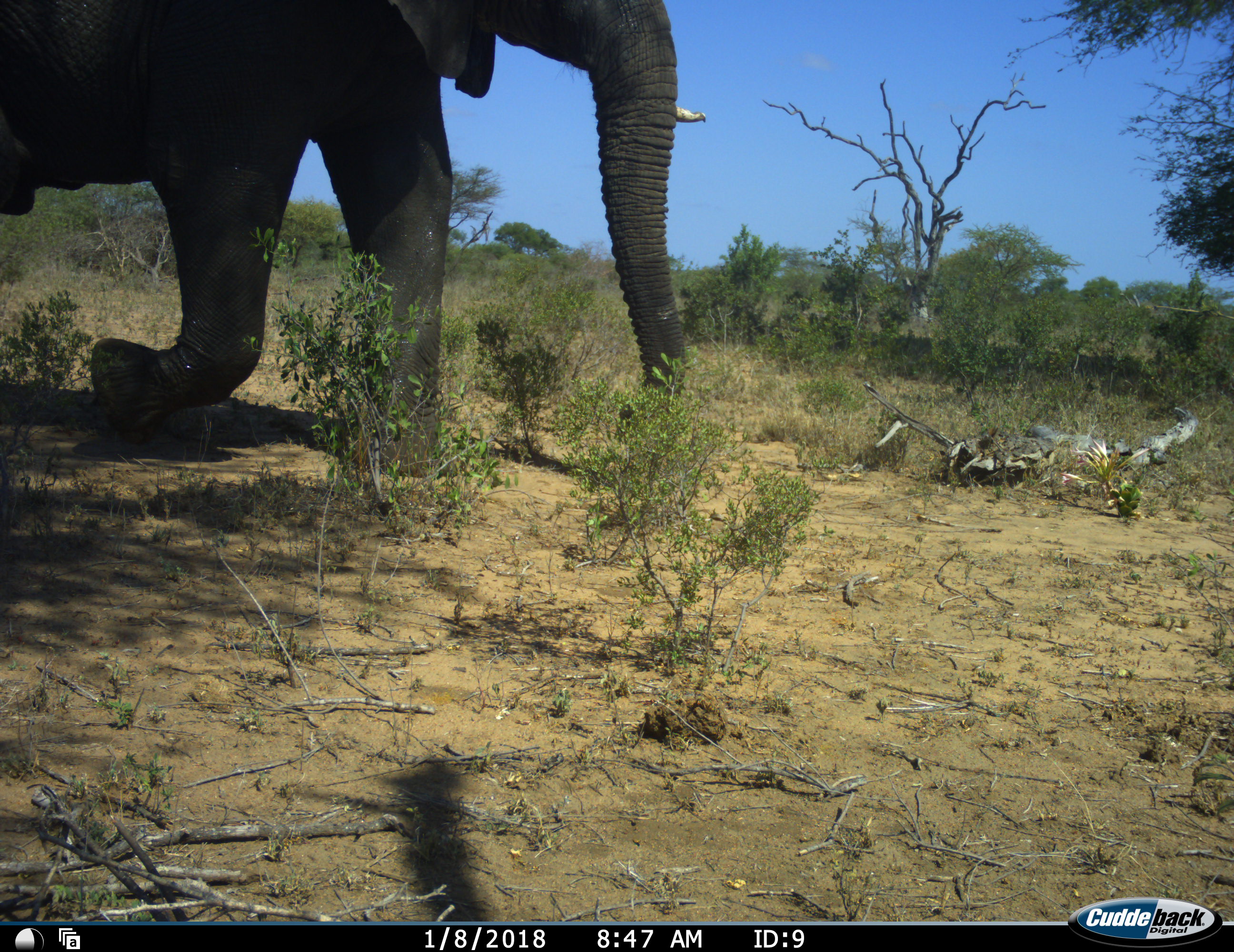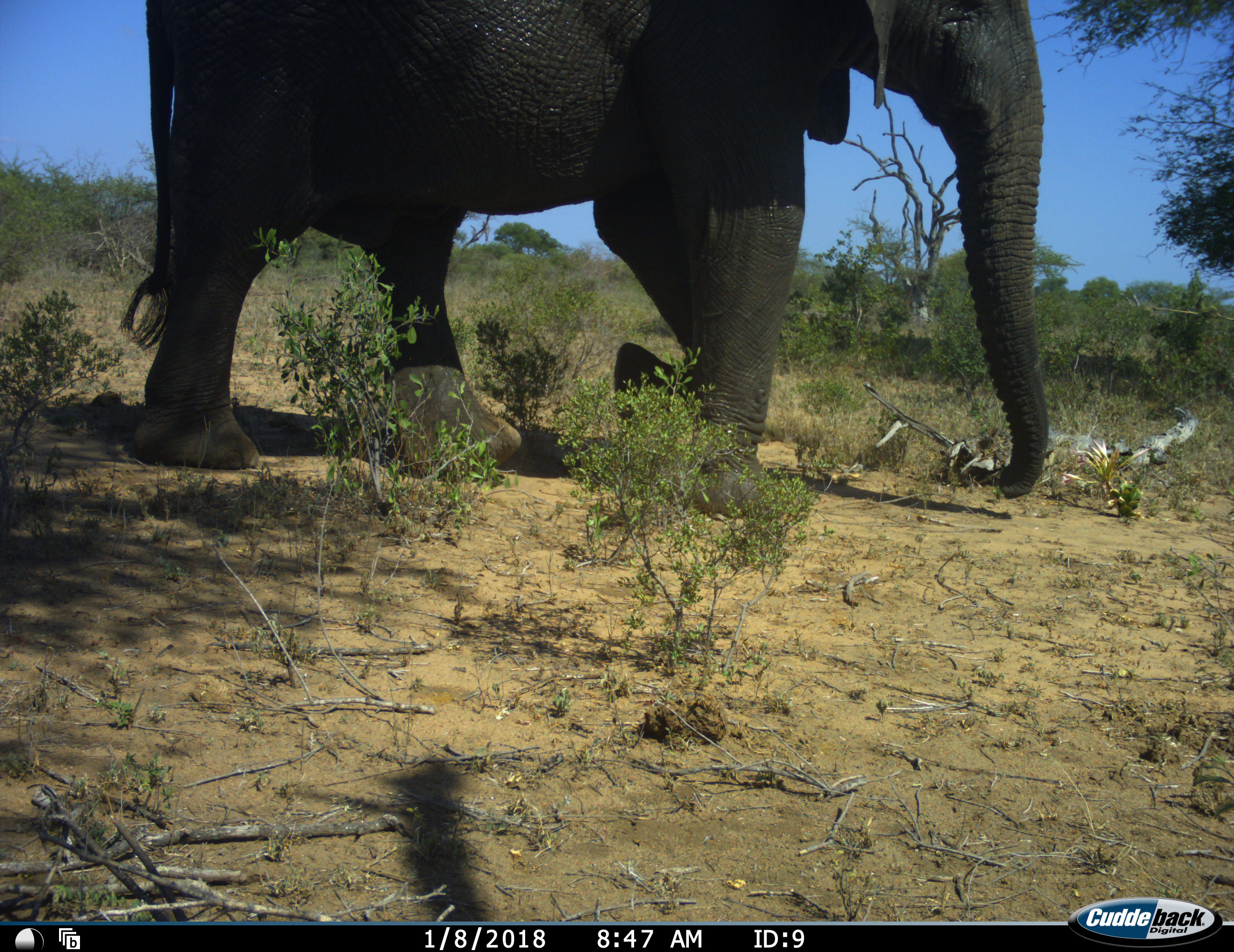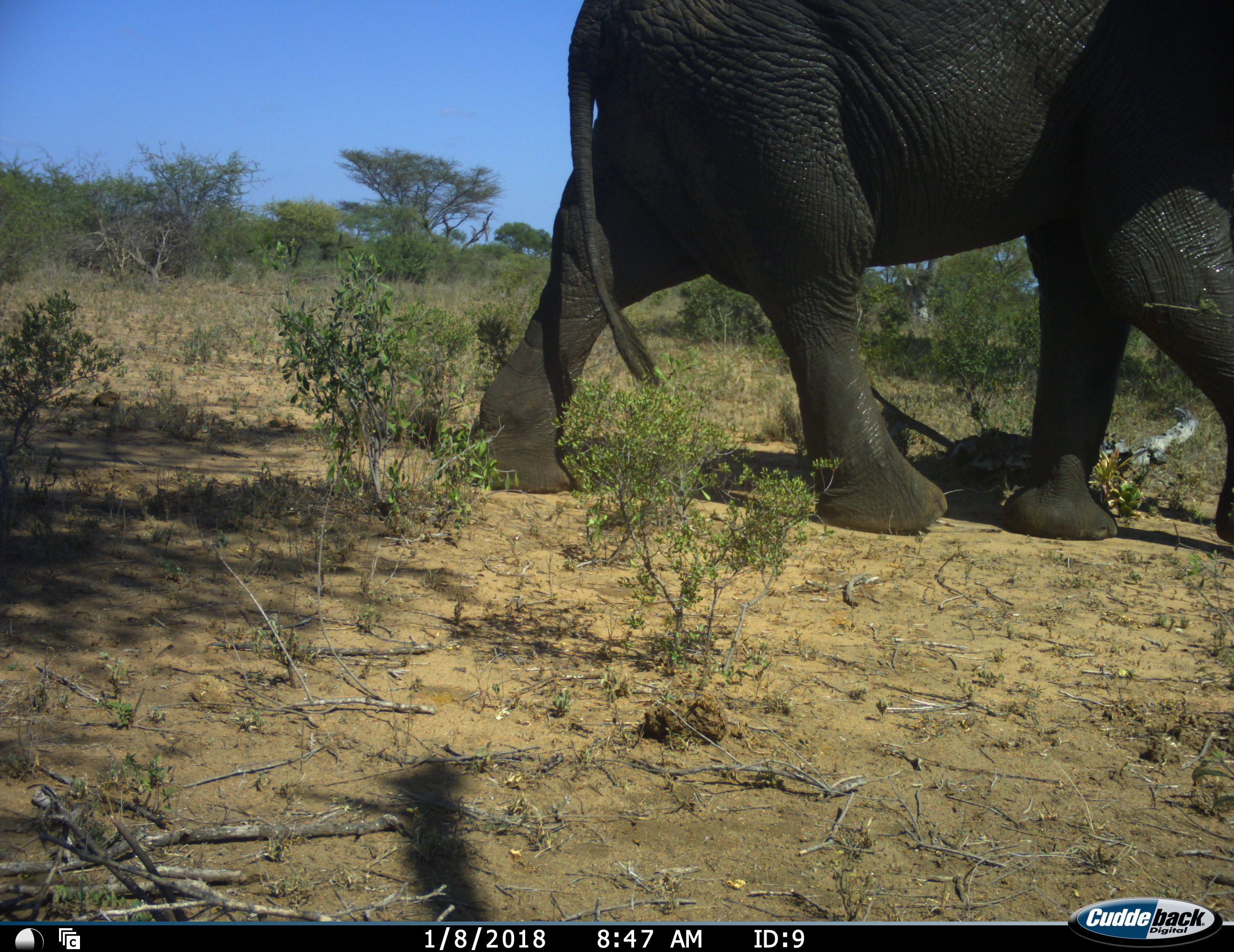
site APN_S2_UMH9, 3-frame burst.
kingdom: Animalia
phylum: Chordata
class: Mammalia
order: Proboscidea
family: Elephantidae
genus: Loxodonta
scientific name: Loxodonta africana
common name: african bush elephant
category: elephant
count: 1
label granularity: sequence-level